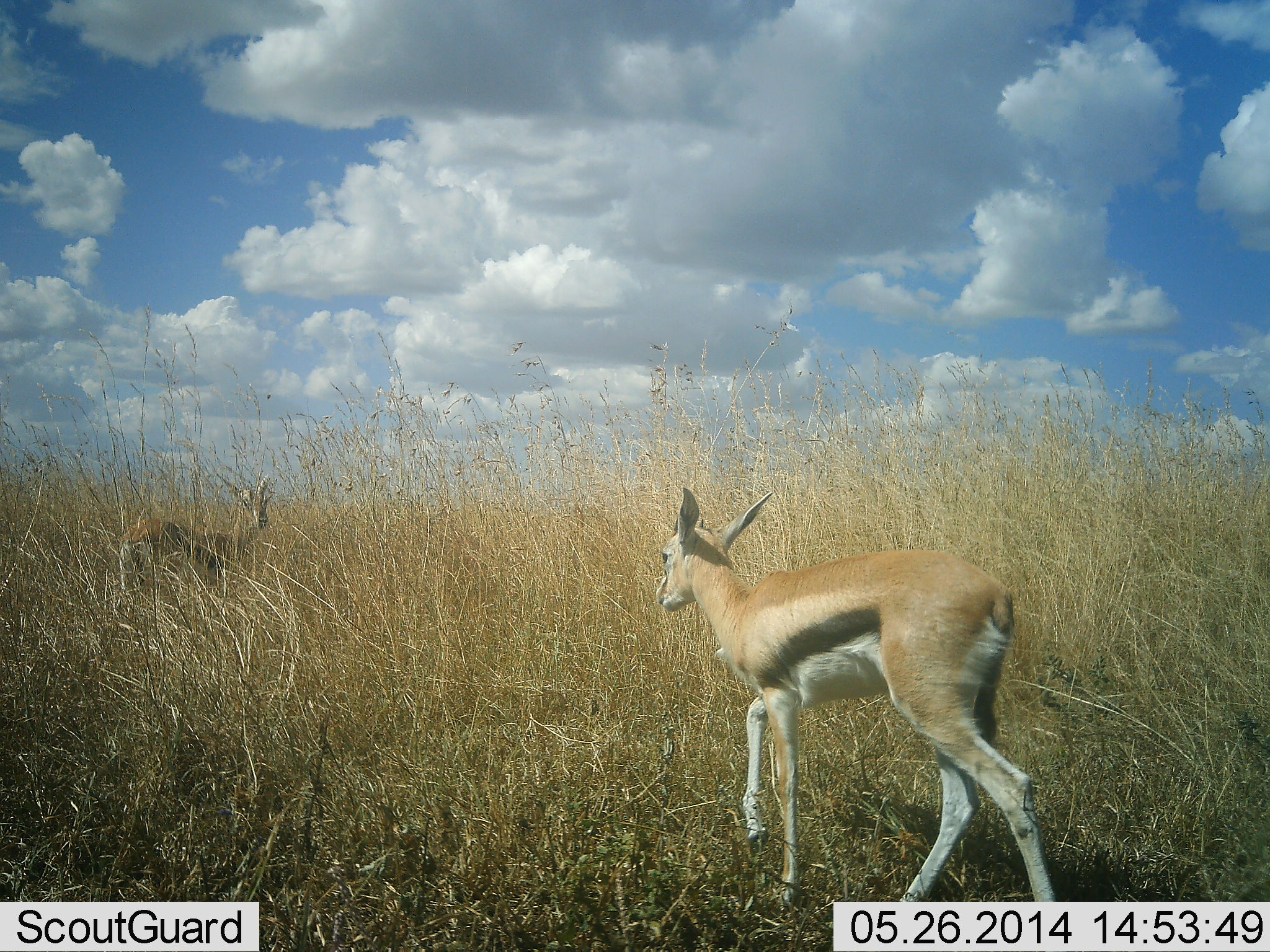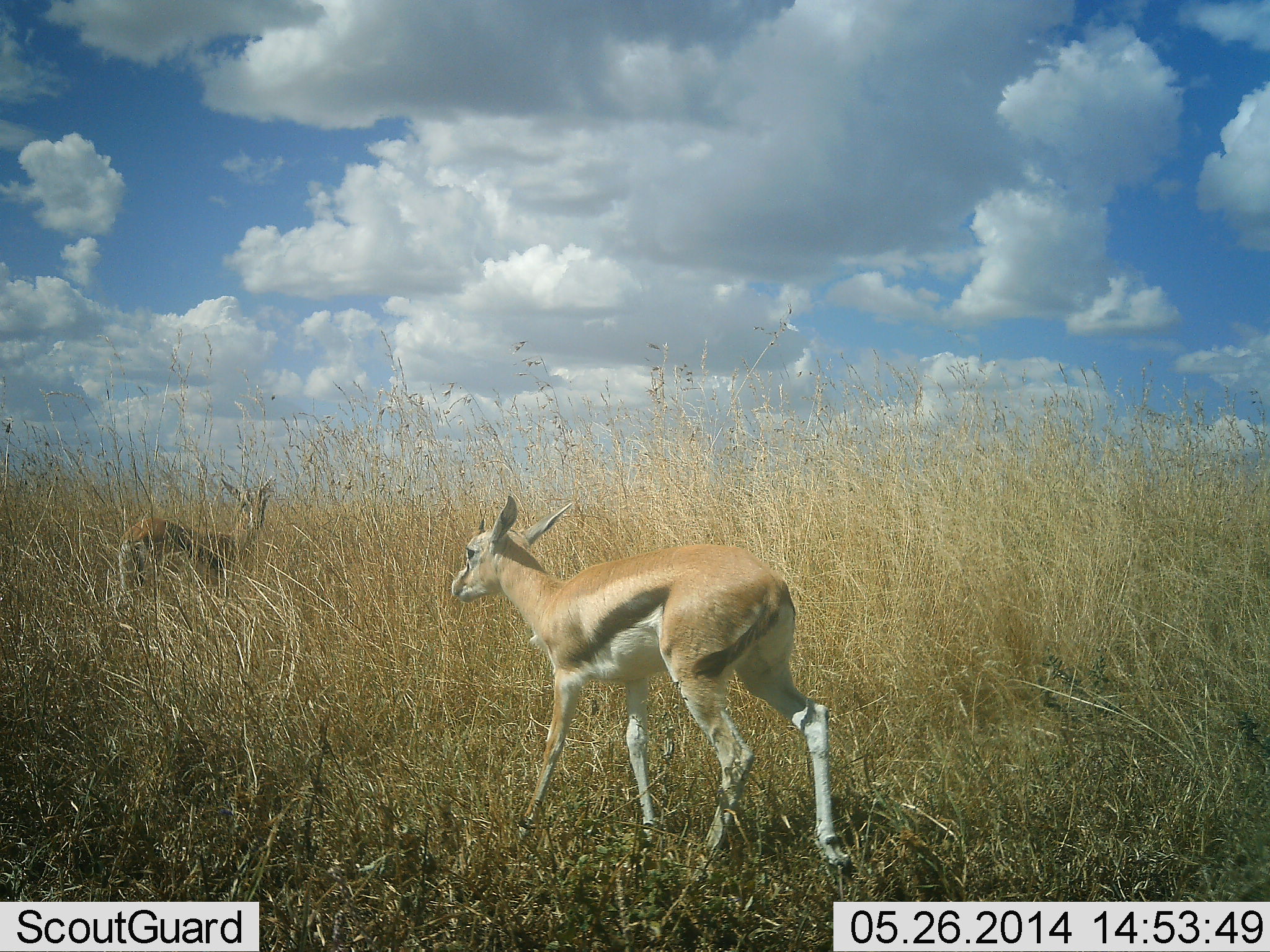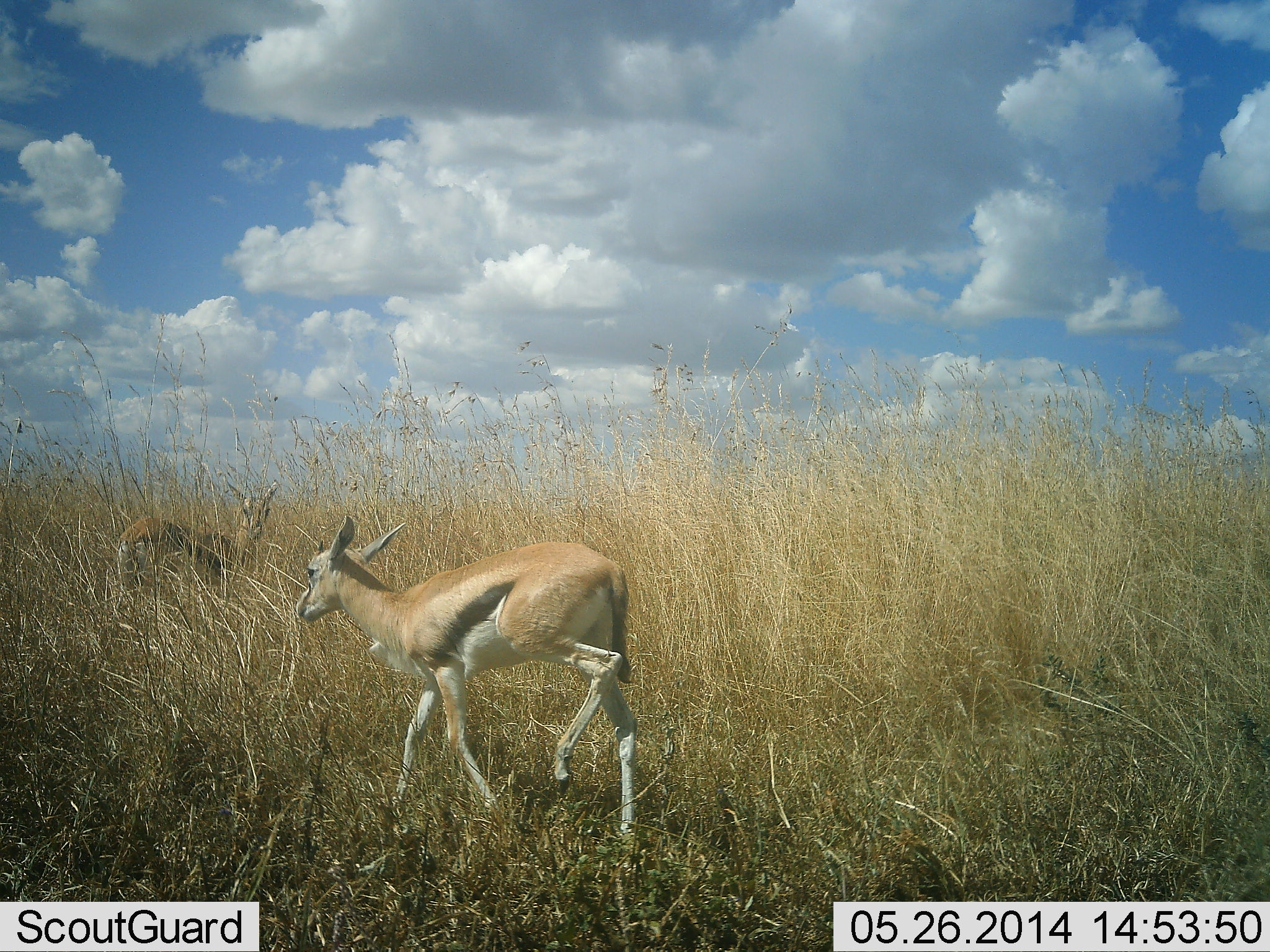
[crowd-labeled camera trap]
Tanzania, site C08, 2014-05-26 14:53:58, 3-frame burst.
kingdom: Animalia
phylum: Chordata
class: Mammalia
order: Artiodactyla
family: Bovidae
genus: Eudorcas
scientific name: Eudorcas thomsonii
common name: thomson's gazelle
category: gazellethomsons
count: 2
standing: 50%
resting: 0%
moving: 90%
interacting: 0%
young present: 10%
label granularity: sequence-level